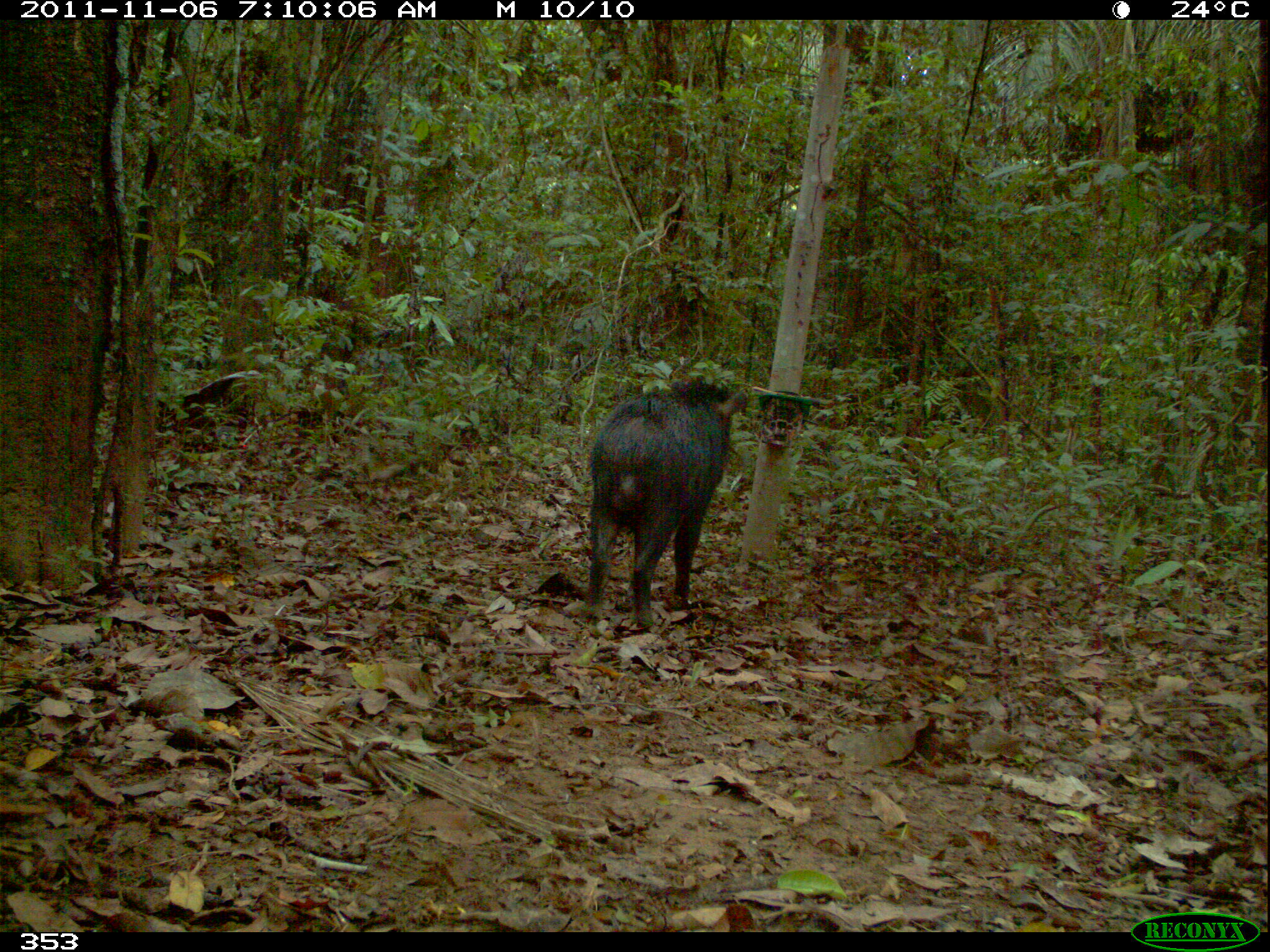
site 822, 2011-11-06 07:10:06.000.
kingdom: Animalia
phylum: Chordata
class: Mammalia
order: Artiodactyla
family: Tayassuidae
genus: Tayassu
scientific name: Tayassu pecari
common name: white-lipped peccary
Tayassu pecari (white-lipped peccary).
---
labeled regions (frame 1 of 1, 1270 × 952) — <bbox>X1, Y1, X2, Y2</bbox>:
tayassu pecari: <bbox>586, 378, 749, 628</bbox>